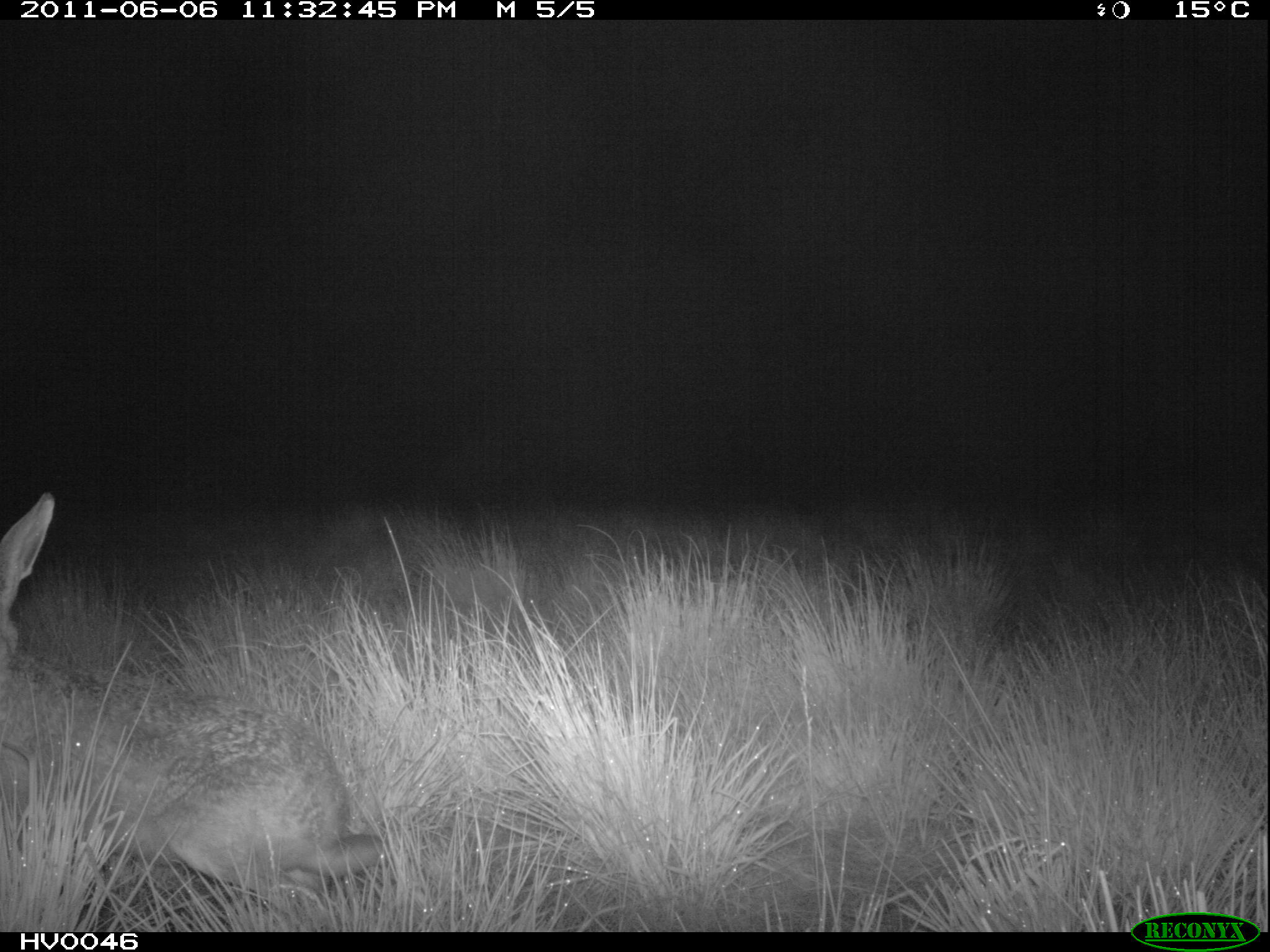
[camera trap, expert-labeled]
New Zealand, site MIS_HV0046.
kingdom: Animalia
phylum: Chordata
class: Mammalia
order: Lagomorpha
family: Leporidae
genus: Lepus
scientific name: Lepus europaeus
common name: brown hare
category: hare